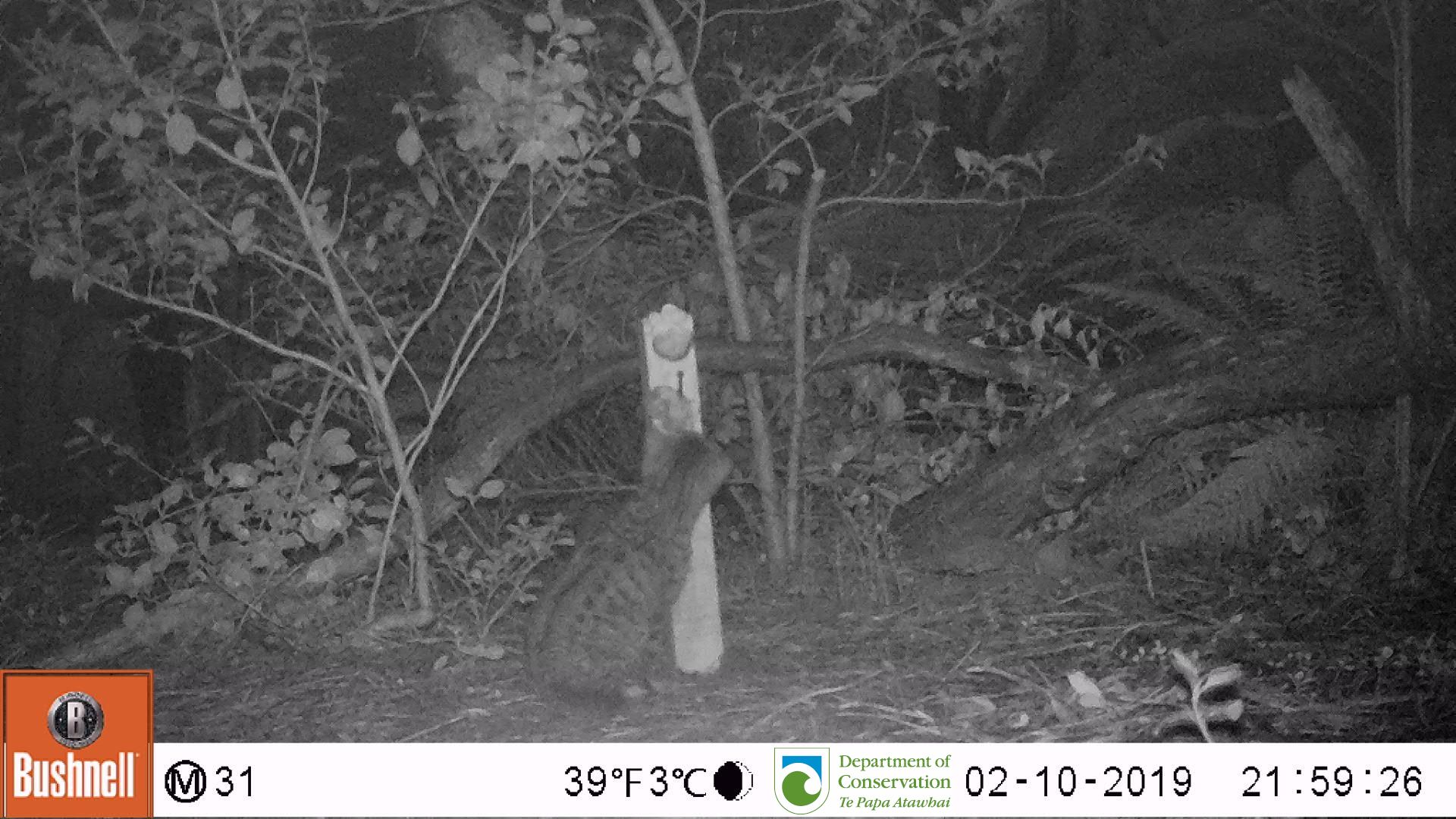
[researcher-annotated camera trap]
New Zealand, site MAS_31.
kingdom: Animalia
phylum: Chordata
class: Mammalia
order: Carnivora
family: Felidae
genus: Felis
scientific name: Felis catus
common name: domestic cat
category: cat